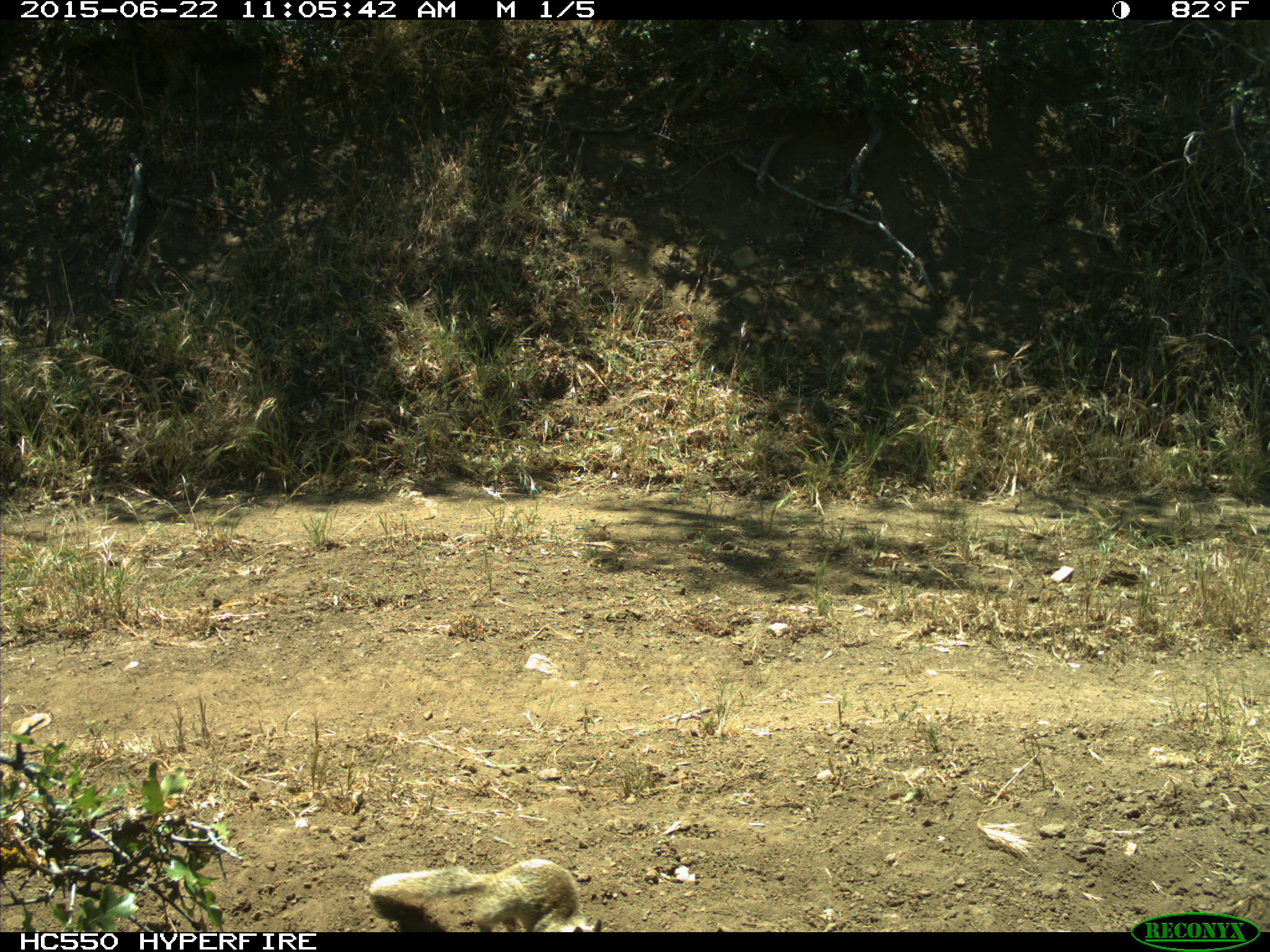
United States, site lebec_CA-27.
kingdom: Animalia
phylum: Chordata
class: Mammalia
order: Rodentia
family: Sciuridae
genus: Otospermophilus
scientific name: Otospermophilus beecheyi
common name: california ground squirrel